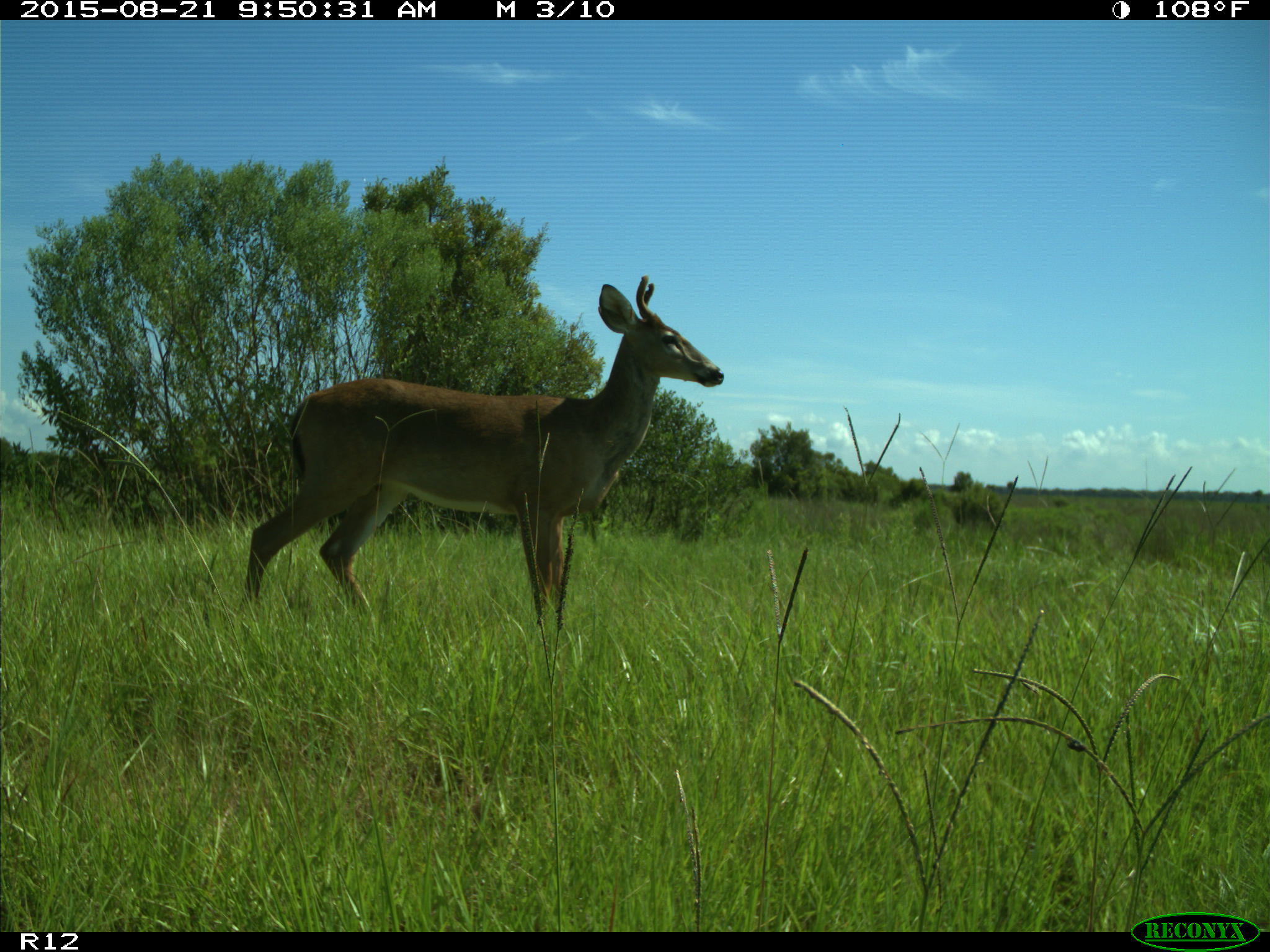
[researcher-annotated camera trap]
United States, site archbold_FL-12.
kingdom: Animalia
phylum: Chordata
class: Mammalia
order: Artiodactyla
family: Cervidae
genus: Odocoileus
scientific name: Odocoileus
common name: deer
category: unidentified deer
Unidentified deer (deer) (Odocoileus).